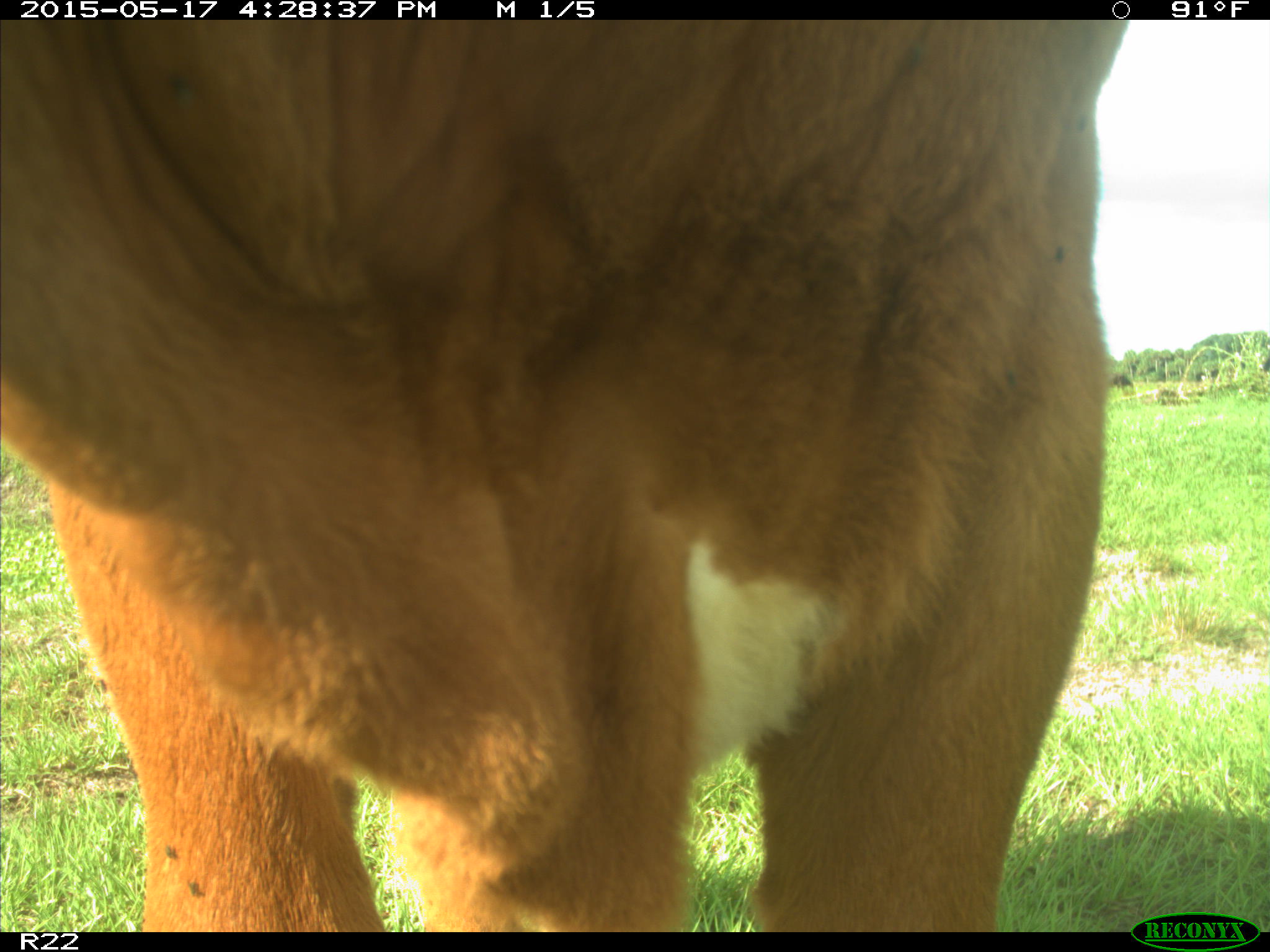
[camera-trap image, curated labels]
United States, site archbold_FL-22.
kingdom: Animalia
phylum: Chordata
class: Mammalia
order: Artiodactyla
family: Bovidae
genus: Bos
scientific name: Bos taurus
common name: domestic cow